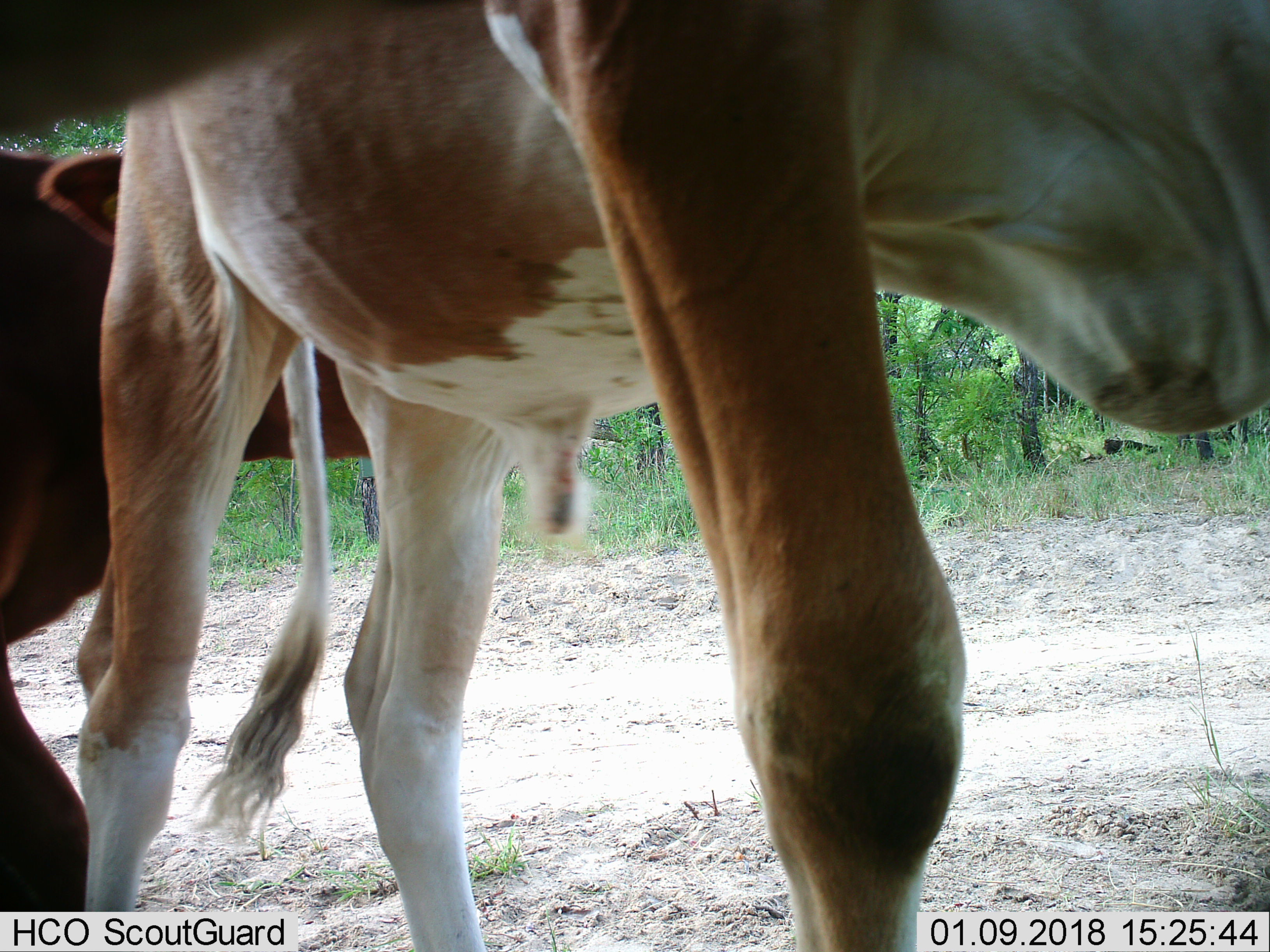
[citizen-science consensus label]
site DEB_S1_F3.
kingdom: Animalia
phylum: Chordata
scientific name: Vertebrata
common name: domestic animal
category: domesticanimal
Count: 2.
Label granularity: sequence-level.